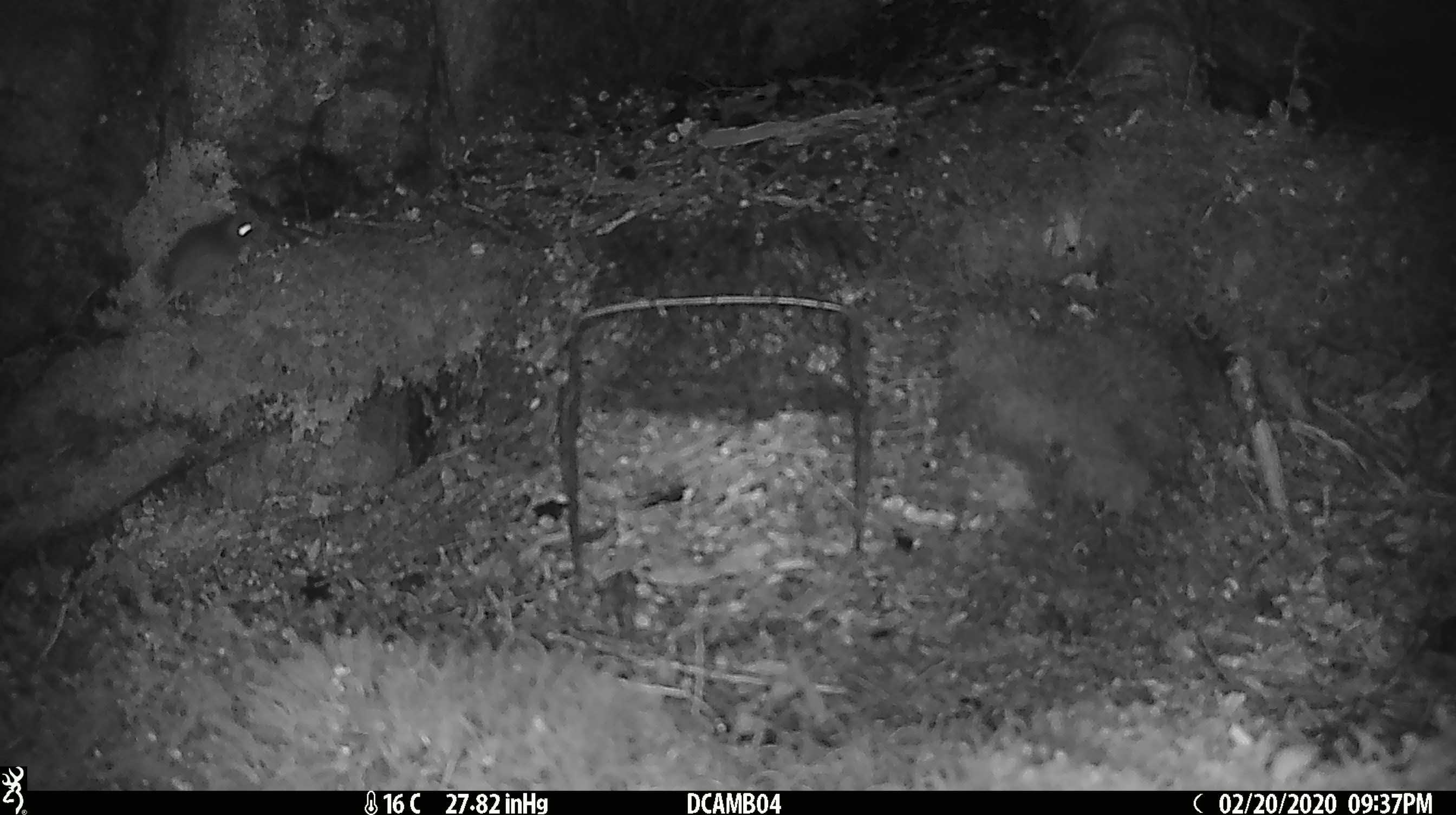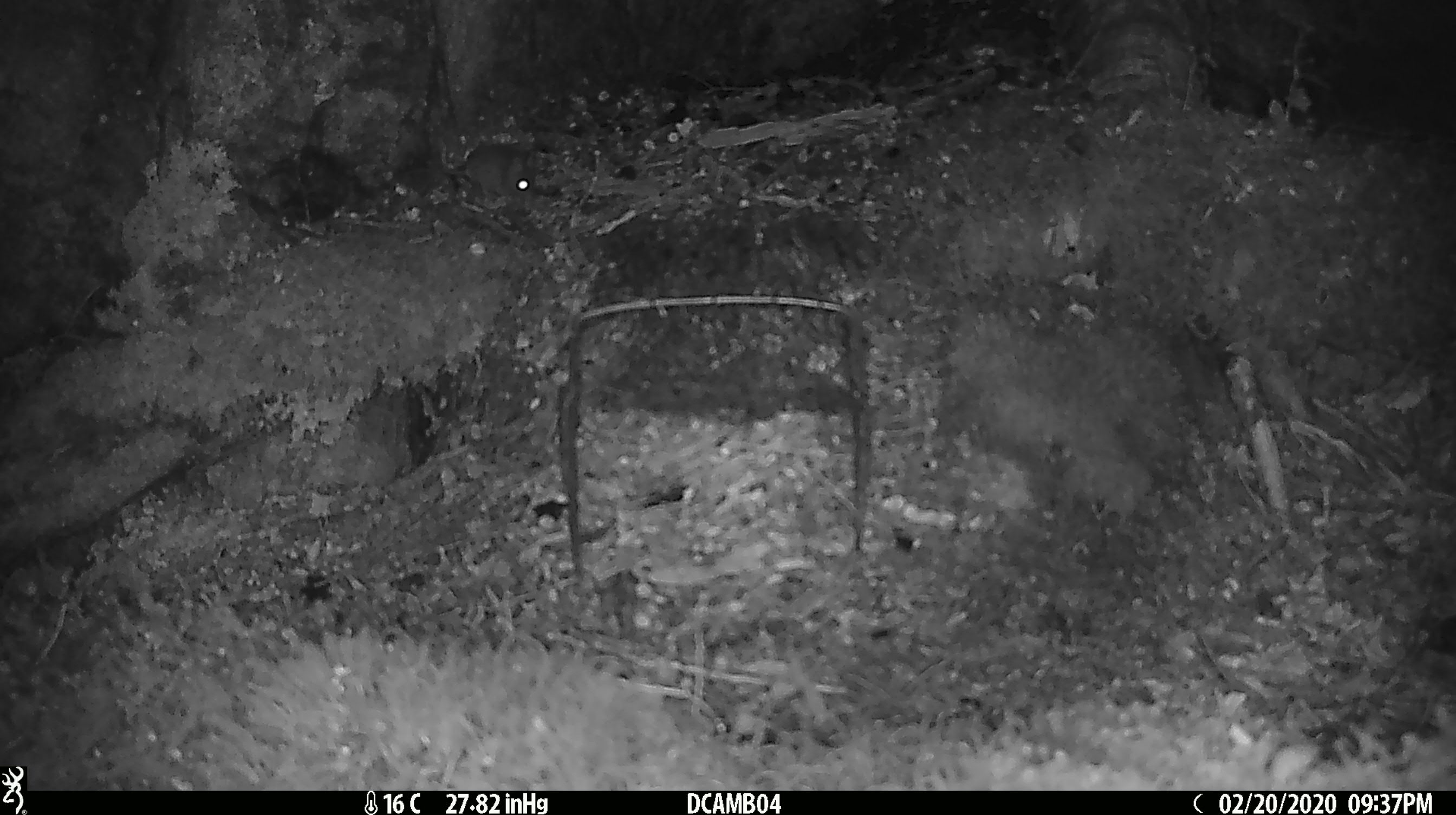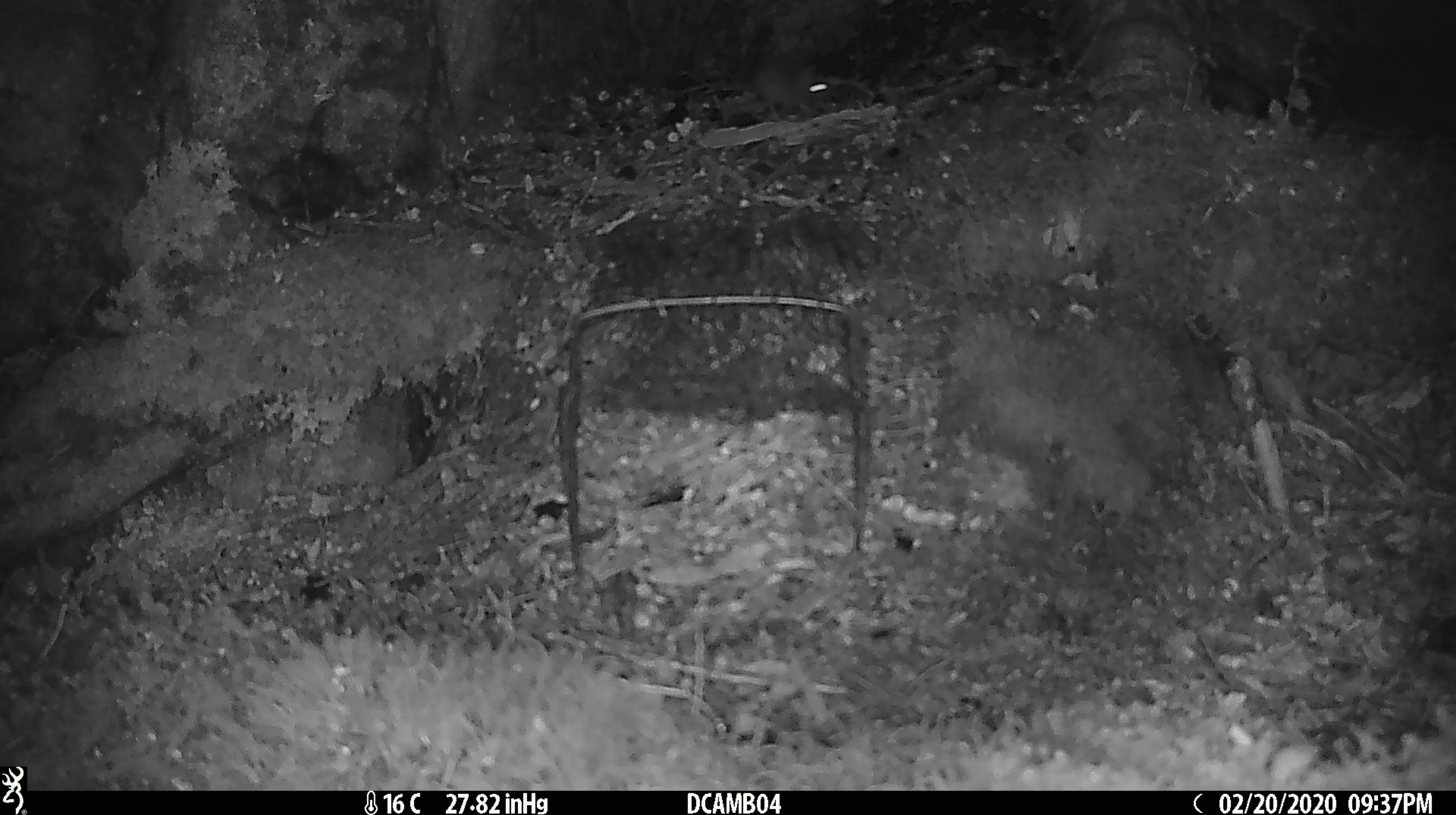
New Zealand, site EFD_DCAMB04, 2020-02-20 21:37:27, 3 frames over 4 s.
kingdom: Animalia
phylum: Chordata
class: Mammalia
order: Rodentia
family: Muridae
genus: Mus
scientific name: Mus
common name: mouse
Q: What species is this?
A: Mouse (Mus).